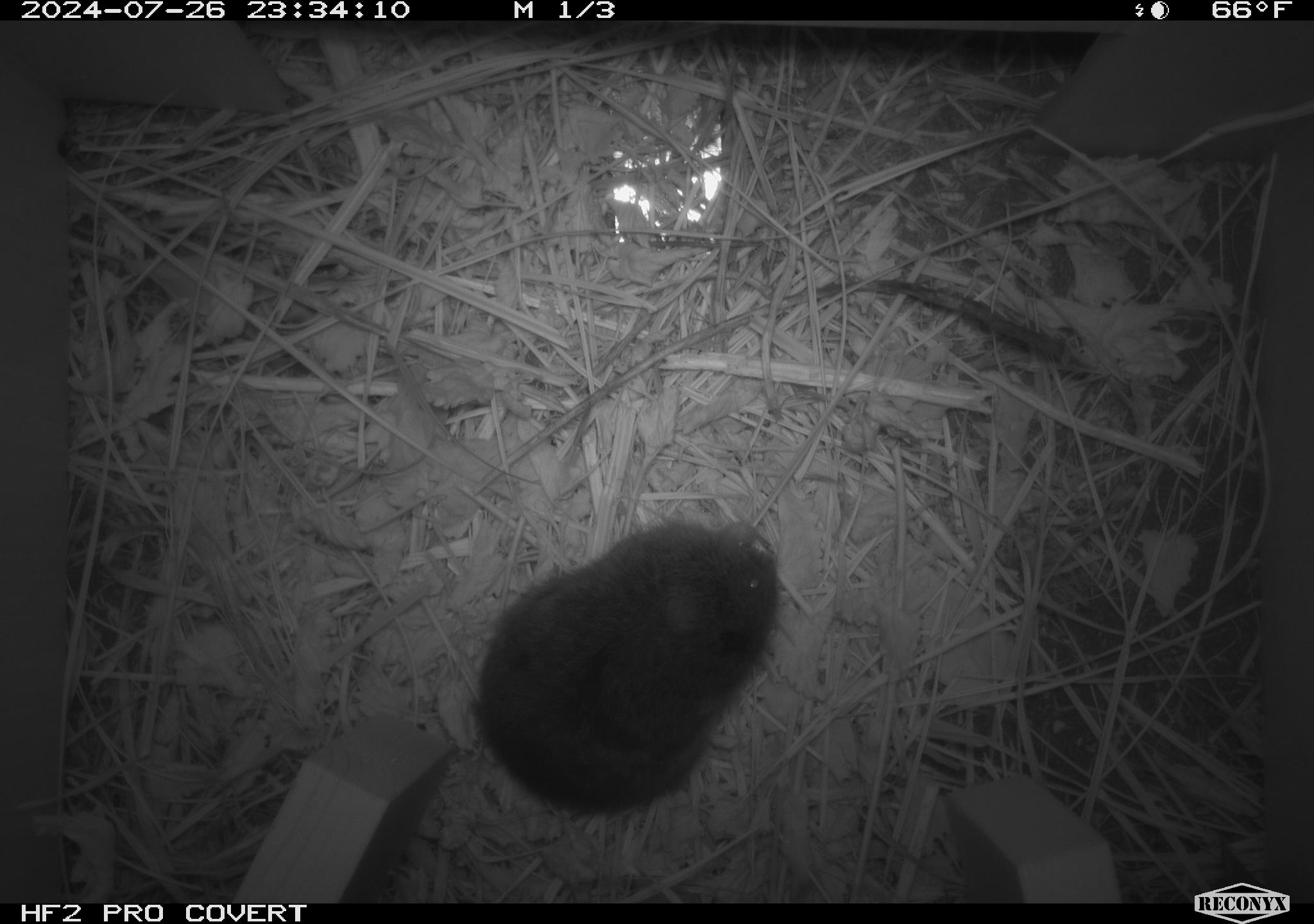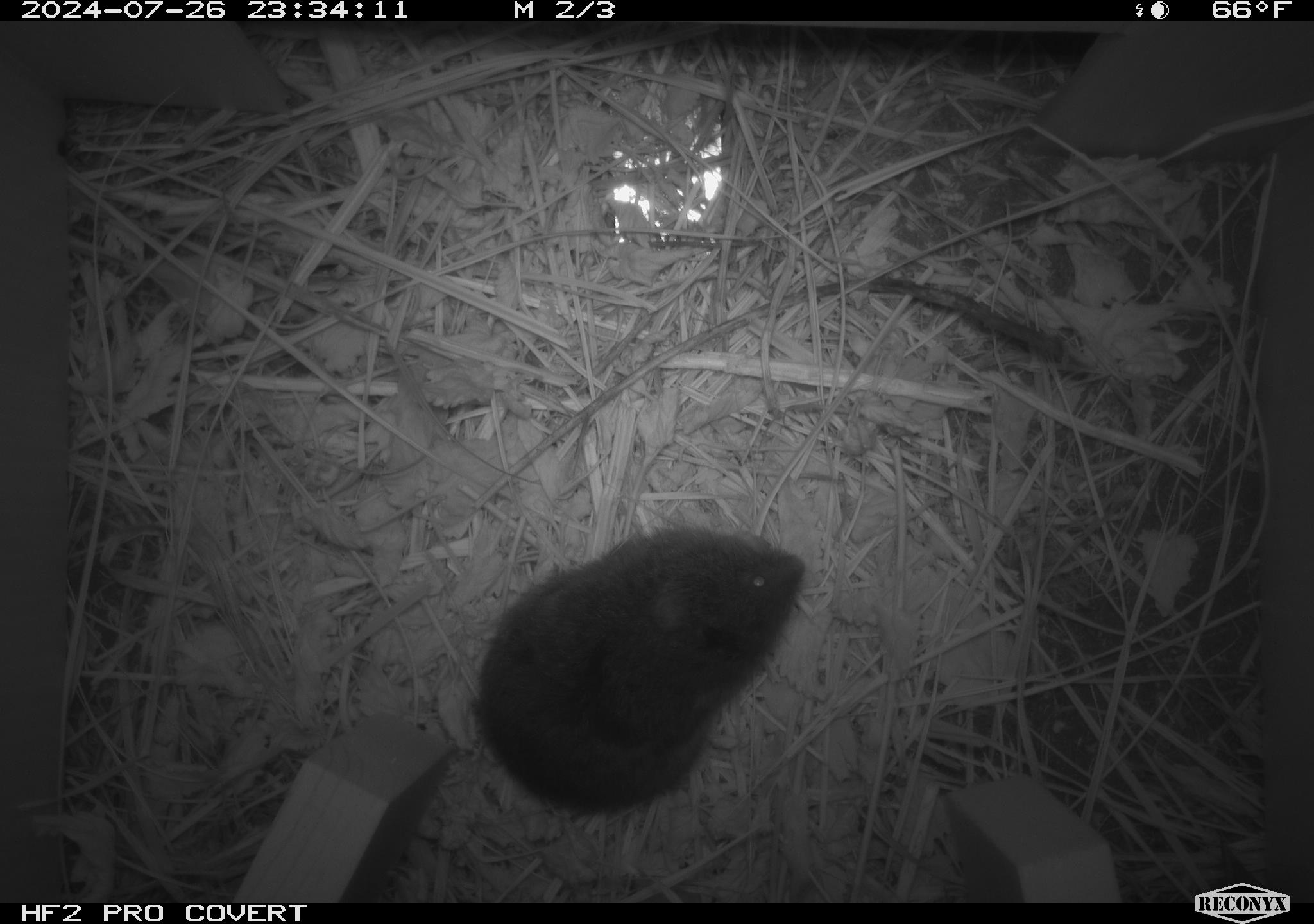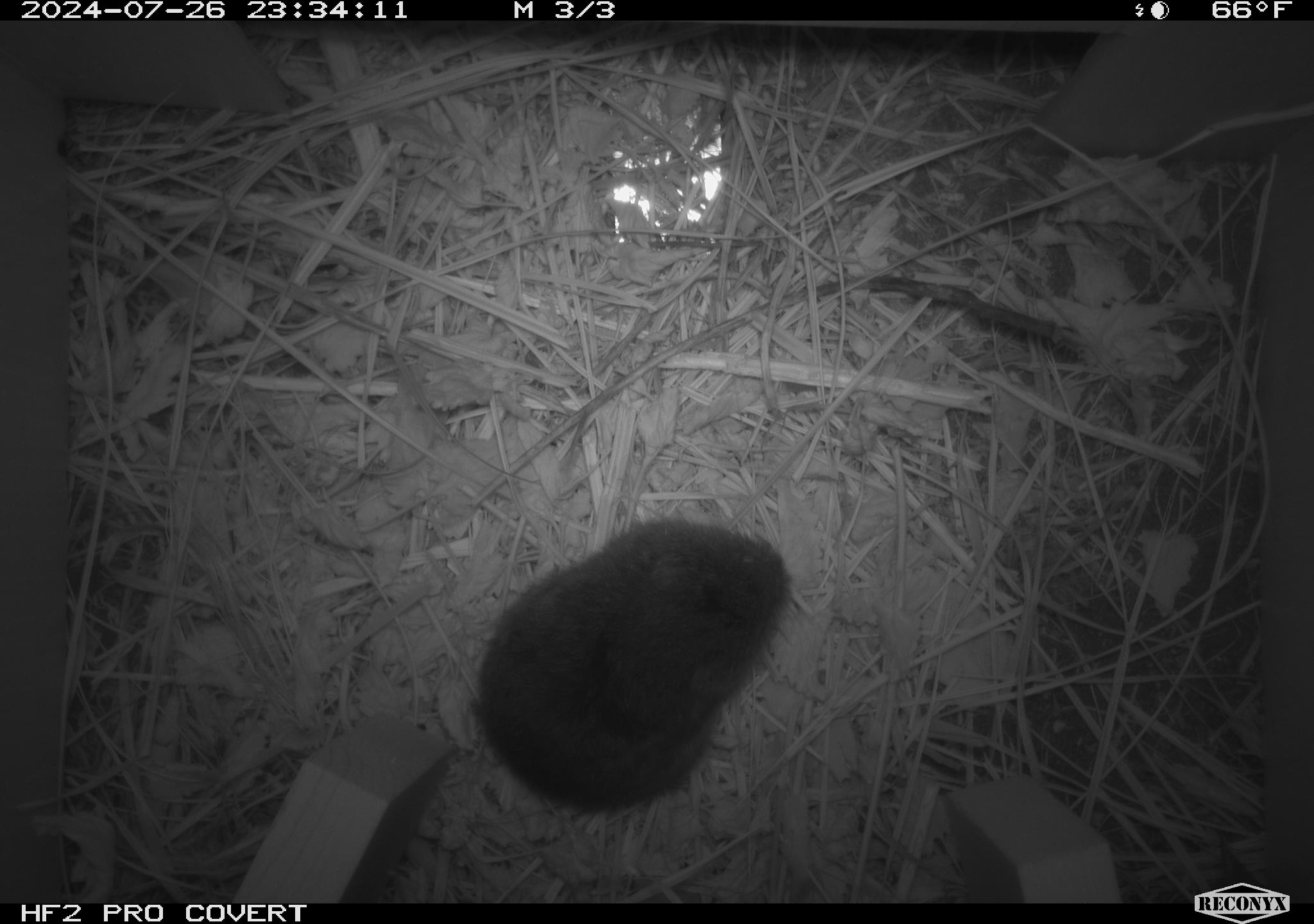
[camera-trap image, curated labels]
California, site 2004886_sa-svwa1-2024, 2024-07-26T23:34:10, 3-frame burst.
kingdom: Animalia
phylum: Chordata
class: Mammalia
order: Rodentia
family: Cricetidae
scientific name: Arvicolinae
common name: voles, lemmings, and muskrats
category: arvicolinae subfamily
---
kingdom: Animalia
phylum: Arthropoda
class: Insecta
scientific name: Insecta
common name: insect